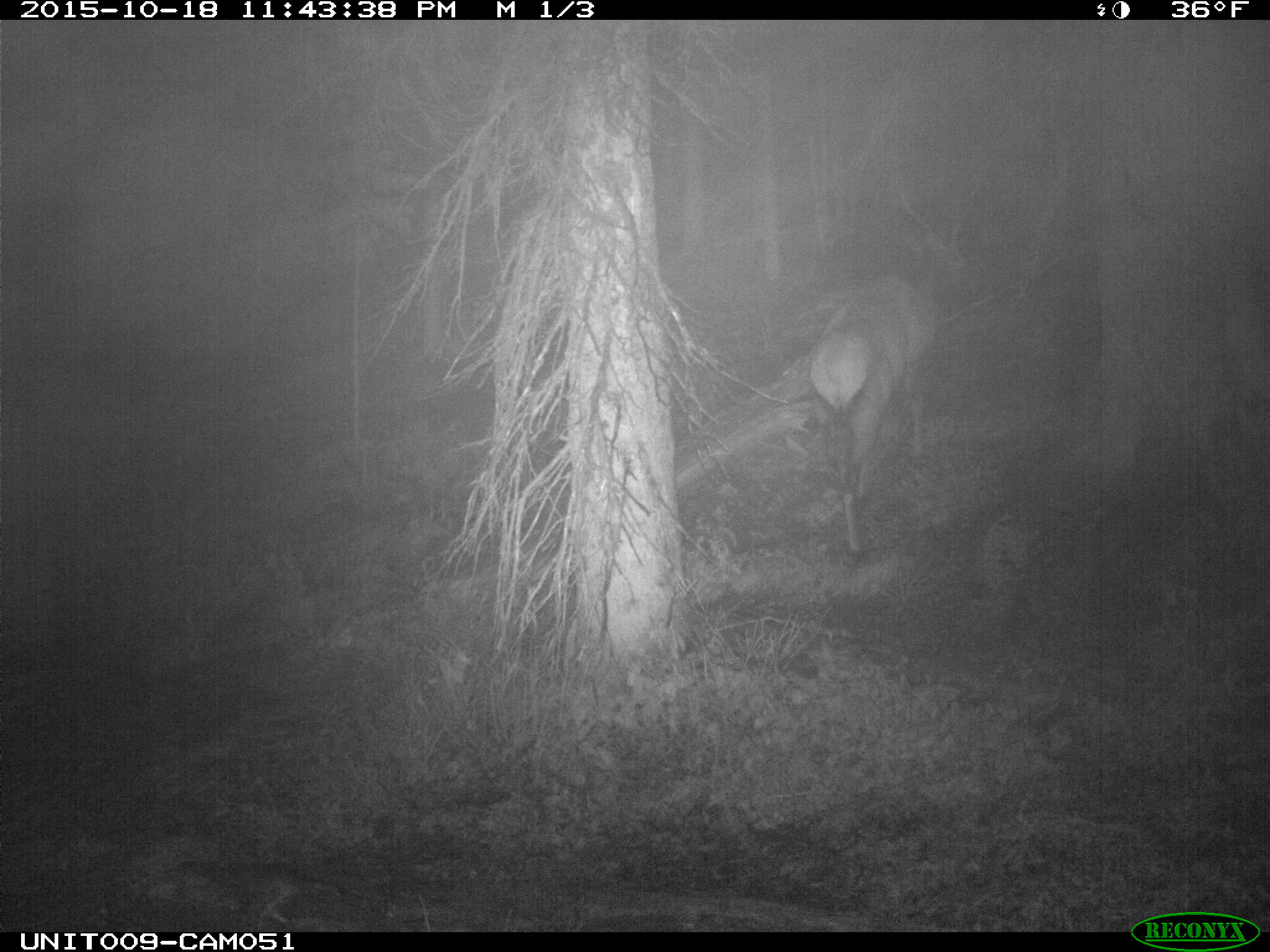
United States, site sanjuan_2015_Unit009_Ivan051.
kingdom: Animalia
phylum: Chordata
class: Mammalia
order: Artiodactyla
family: Cervidae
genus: Cervus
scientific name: Cervus elaphus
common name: red deer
Cervus elaphus (red deer).